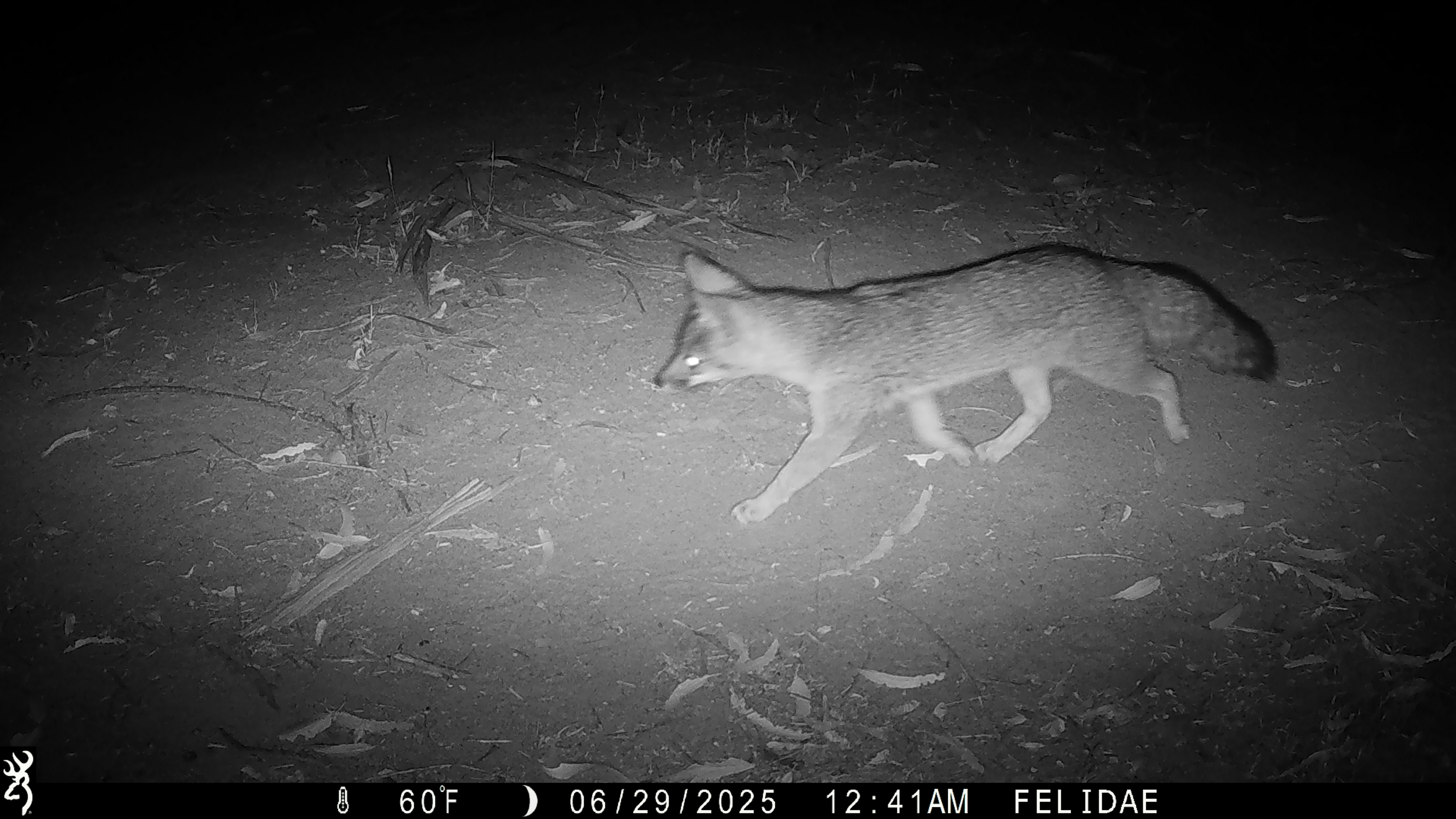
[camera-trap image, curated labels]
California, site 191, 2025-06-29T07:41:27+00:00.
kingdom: Animalia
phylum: Chordata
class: Mammalia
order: Carnivora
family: Canidae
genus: Urocyon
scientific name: Urocyon cinereoargenteus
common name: gray fox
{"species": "gray fox (Urocyon cinereoargenteus)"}